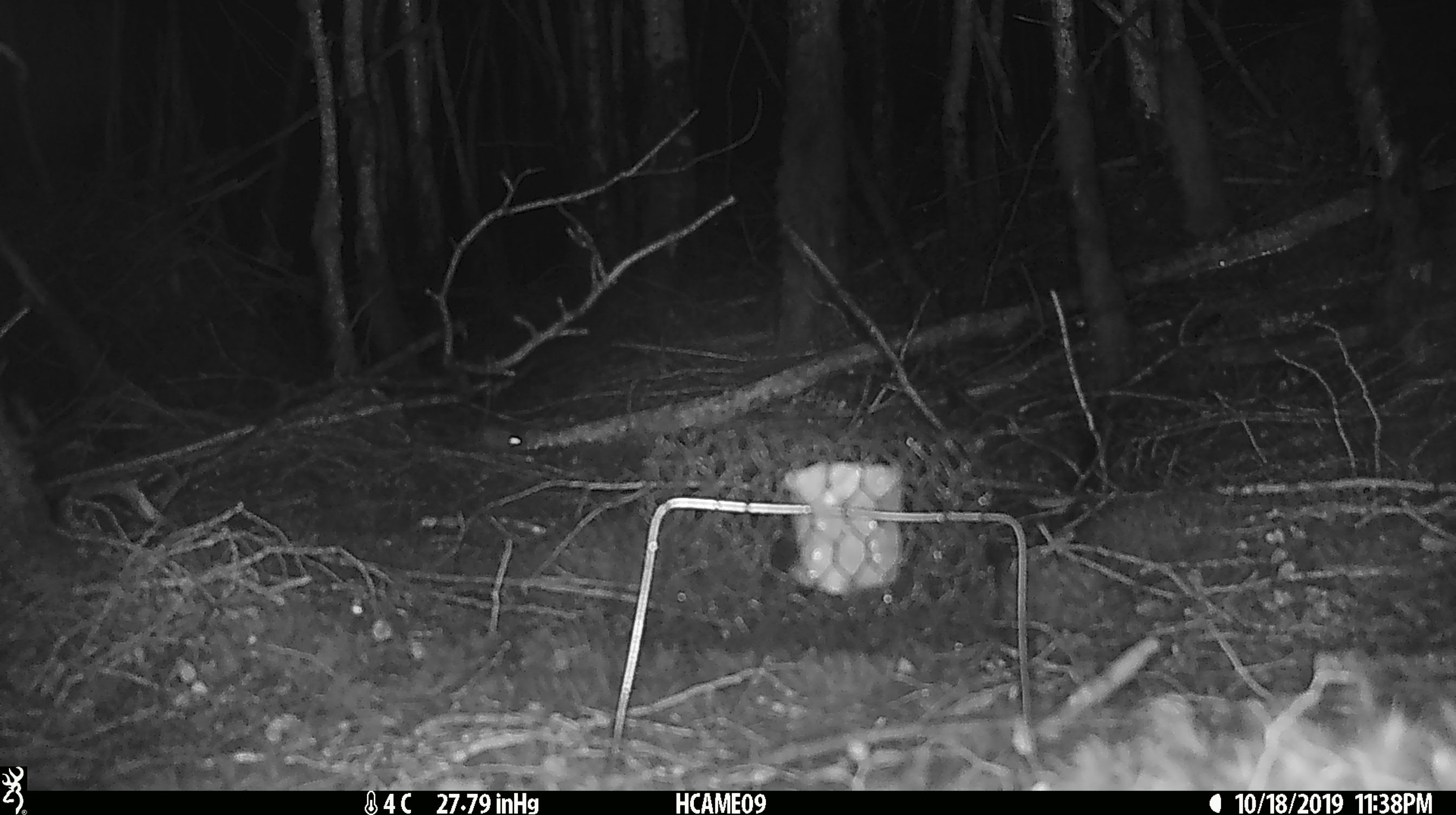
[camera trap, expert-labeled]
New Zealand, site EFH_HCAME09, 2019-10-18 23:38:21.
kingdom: Animalia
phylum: Chordata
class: Mammalia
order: Rodentia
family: Muridae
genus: Mus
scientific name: Mus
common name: mouse